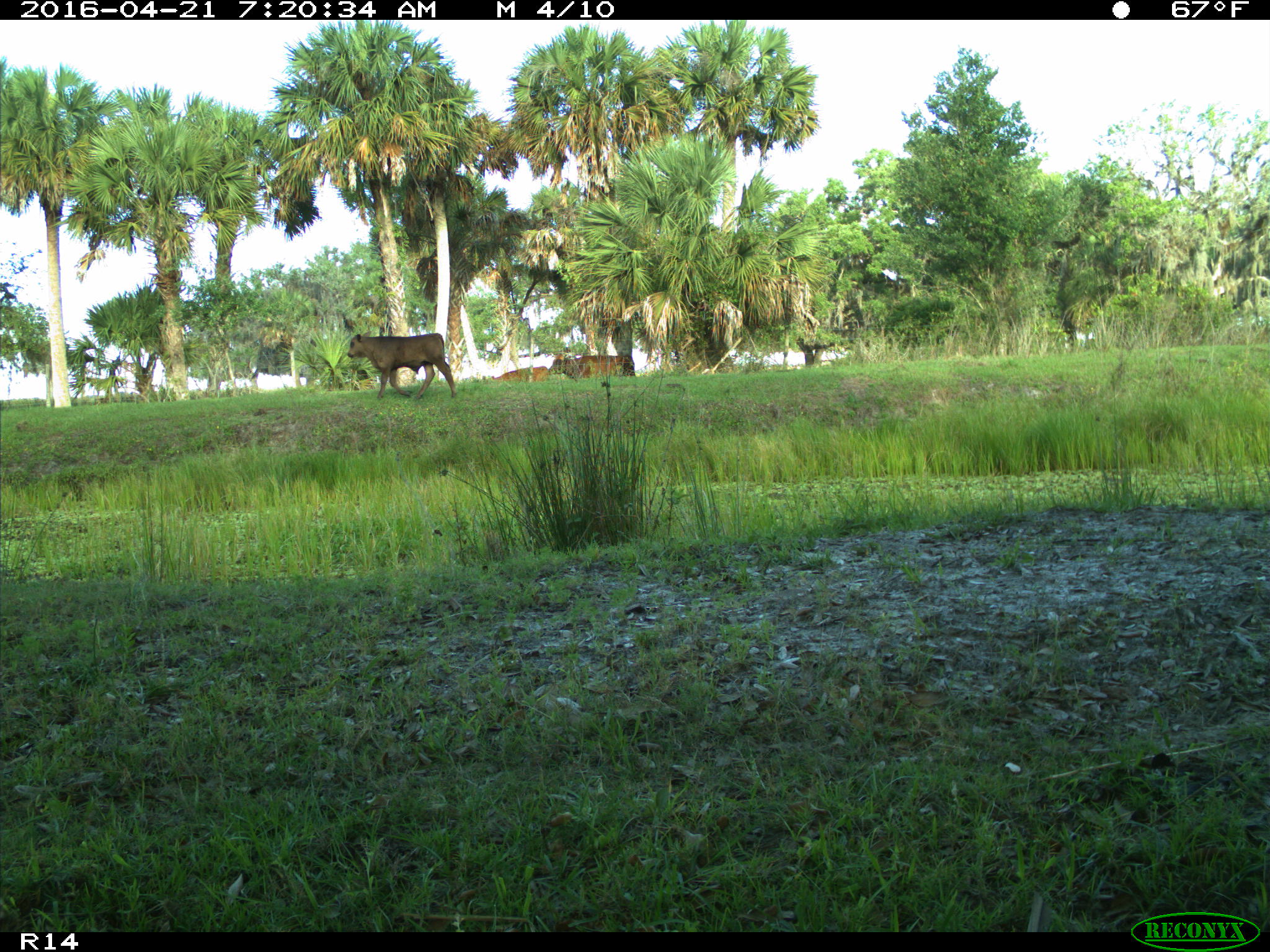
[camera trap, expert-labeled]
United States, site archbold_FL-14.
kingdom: Animalia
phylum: Chordata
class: Mammalia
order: Artiodactyla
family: Bovidae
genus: Bos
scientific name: Bos taurus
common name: domestic cow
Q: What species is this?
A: Bos taurus (domestic cow).